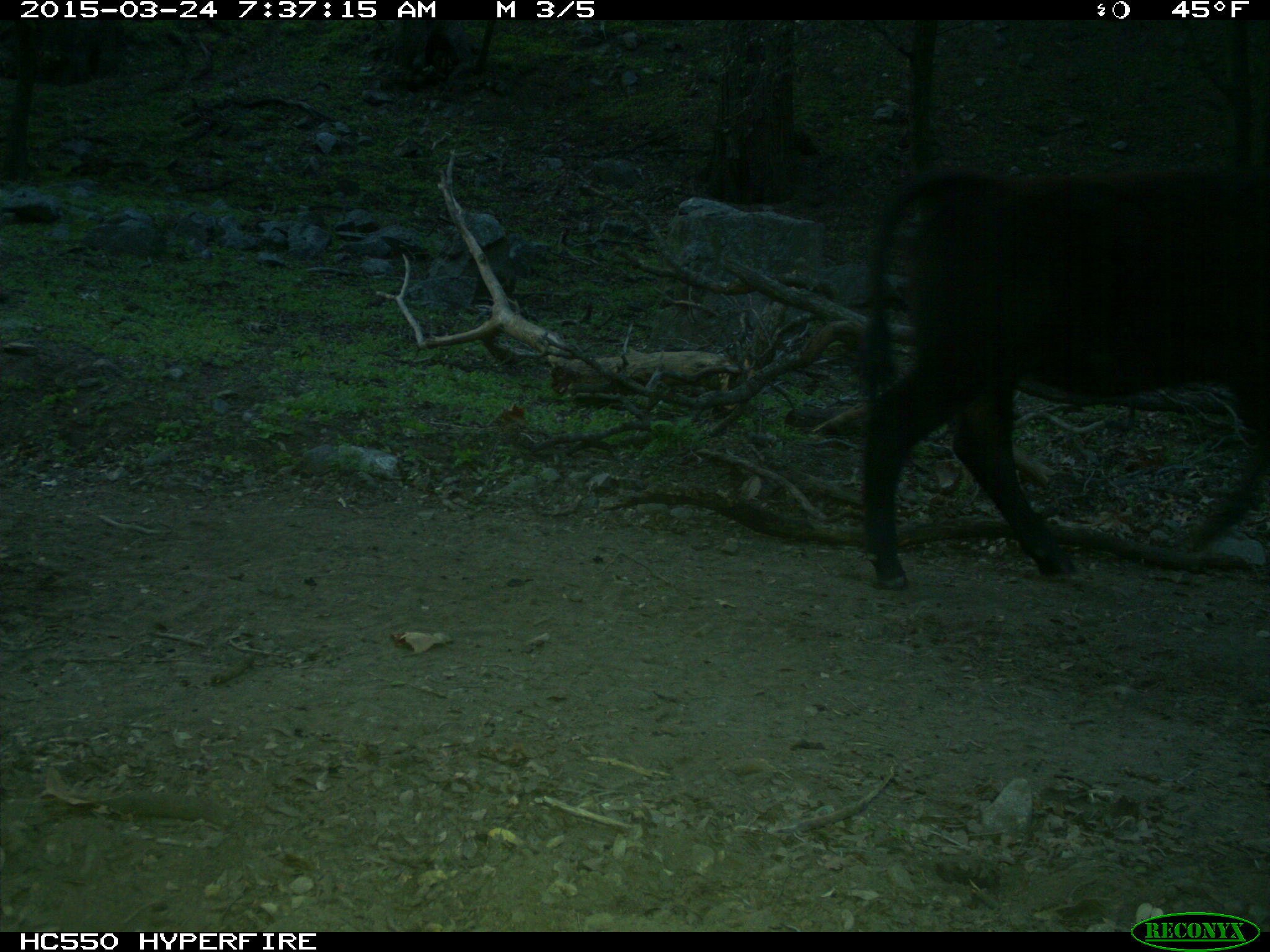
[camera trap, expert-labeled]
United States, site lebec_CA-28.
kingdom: Animalia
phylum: Chordata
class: Mammalia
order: Artiodactyla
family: Bovidae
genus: Bos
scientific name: Bos taurus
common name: domestic cow